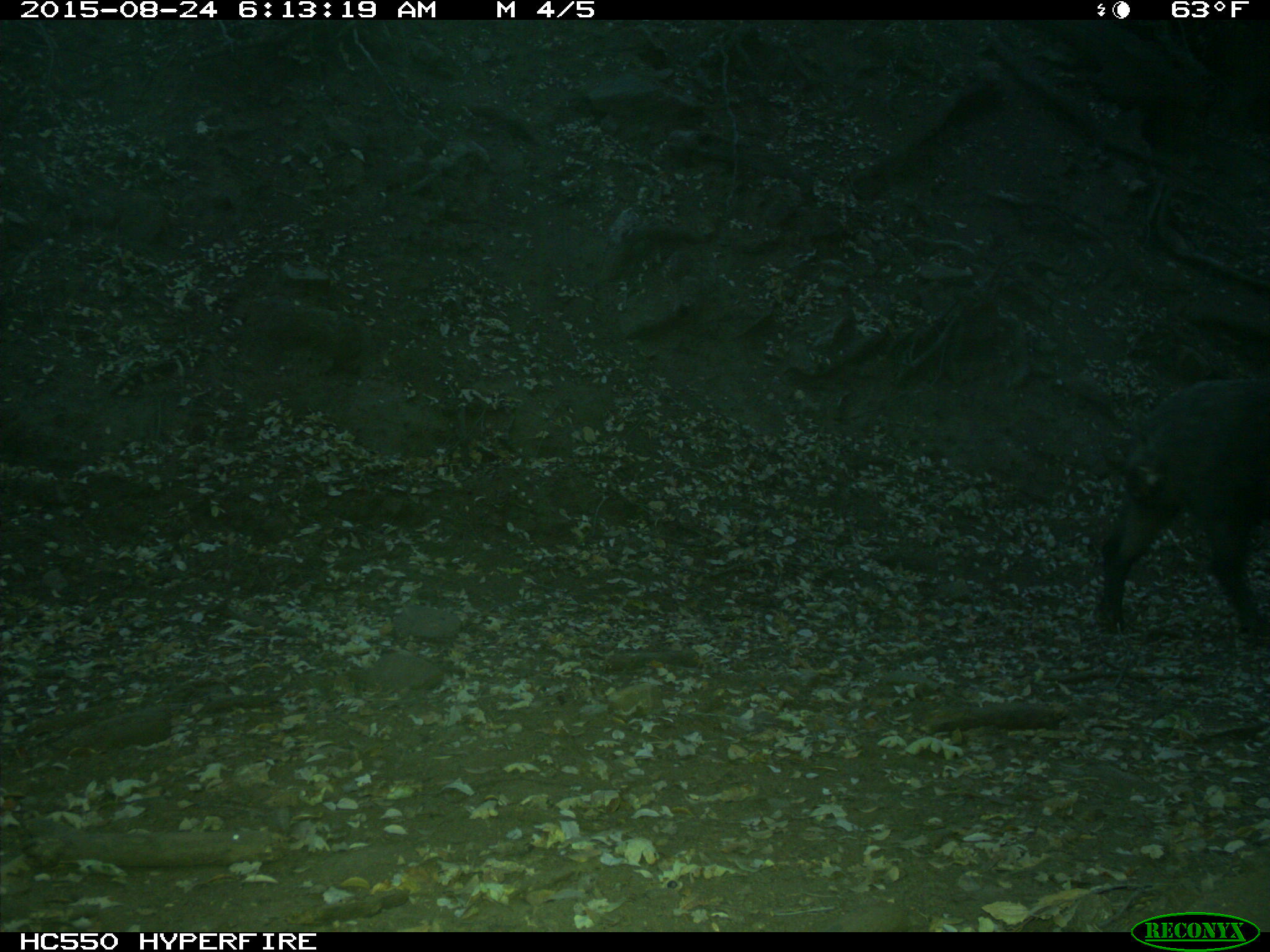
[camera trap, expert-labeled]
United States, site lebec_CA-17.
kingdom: Animalia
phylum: Chordata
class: Mammalia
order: Artiodactyla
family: Suidae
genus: Sus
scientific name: Sus scrofa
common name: wild boar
Sus scrofa (wild boar).